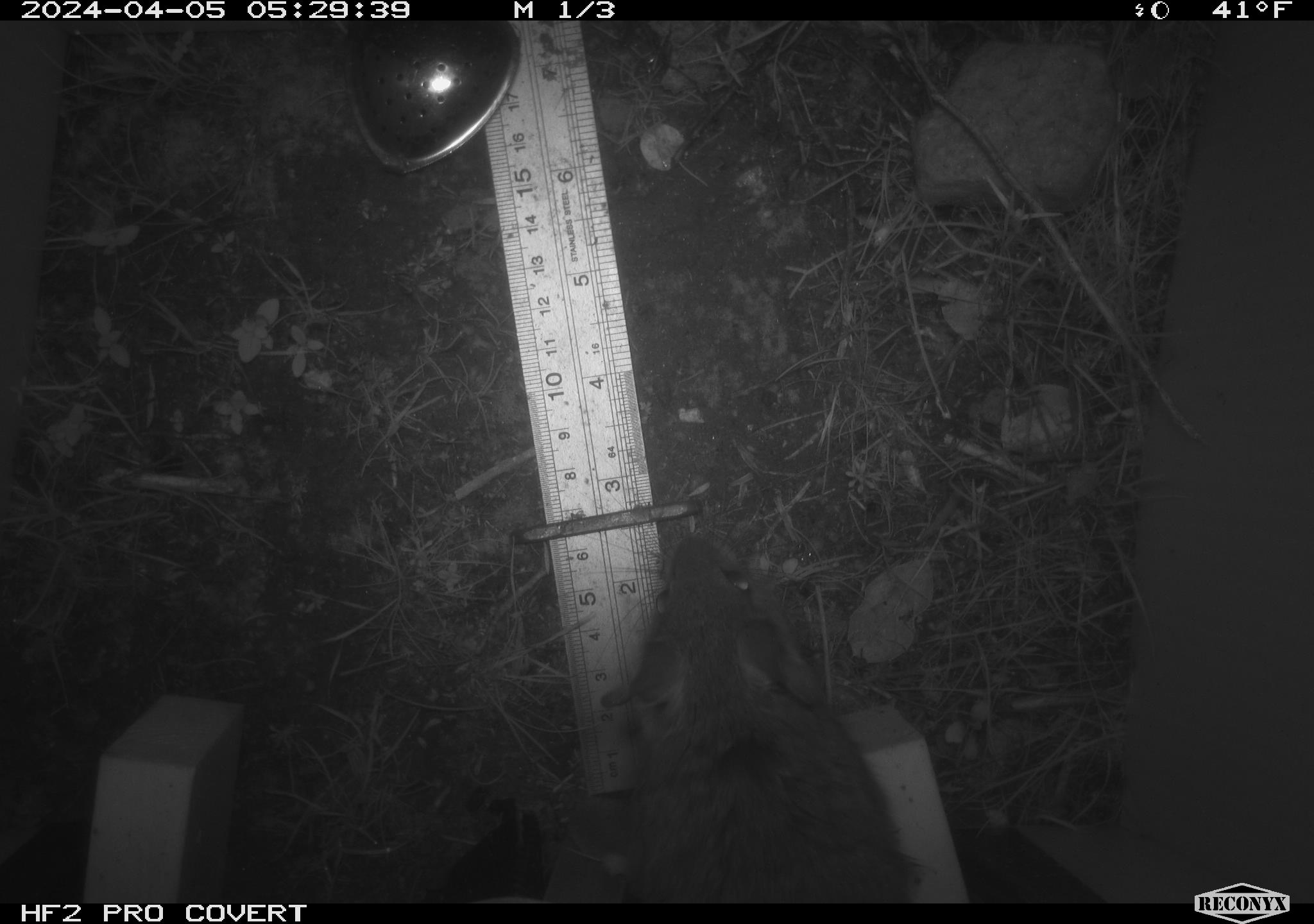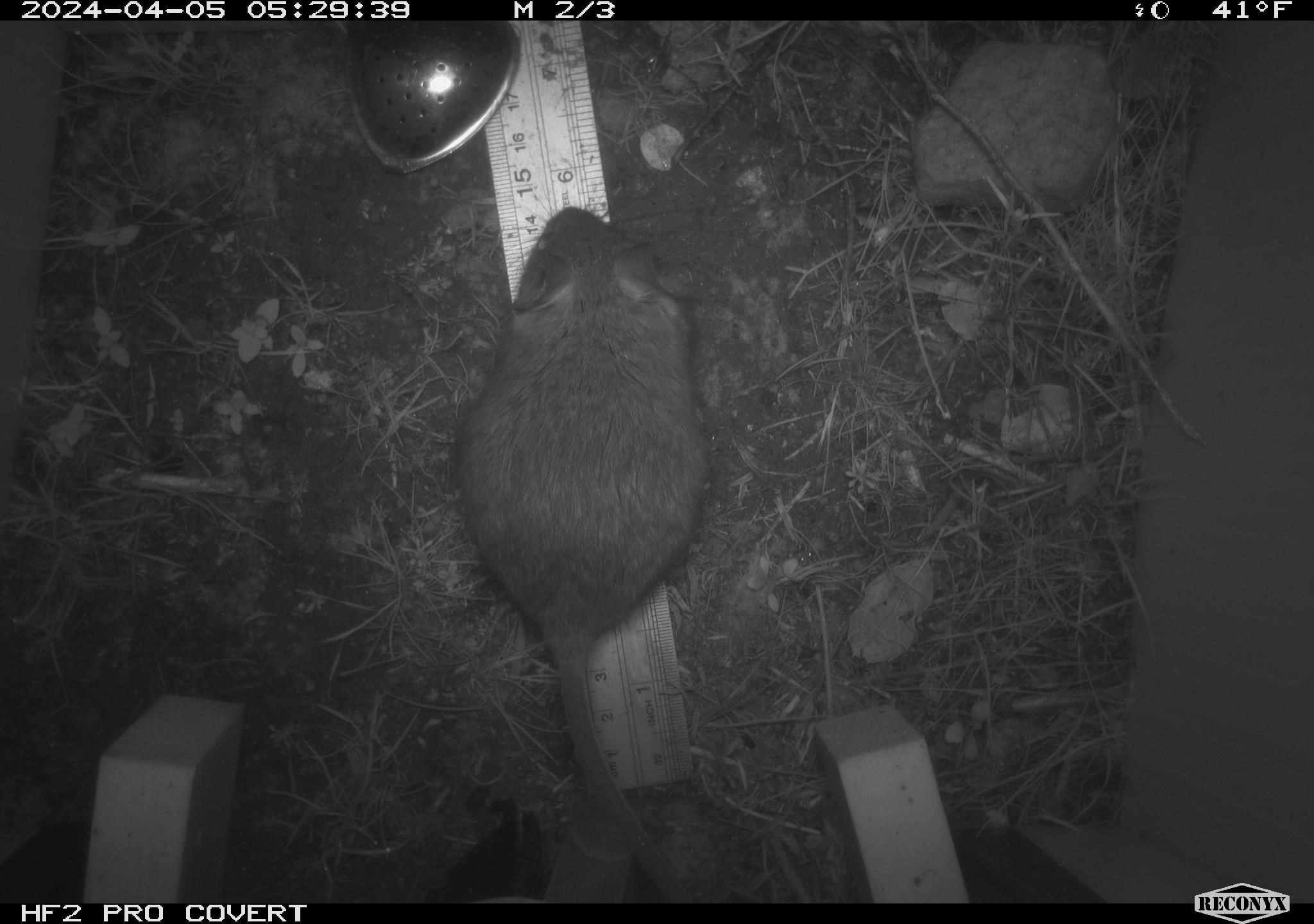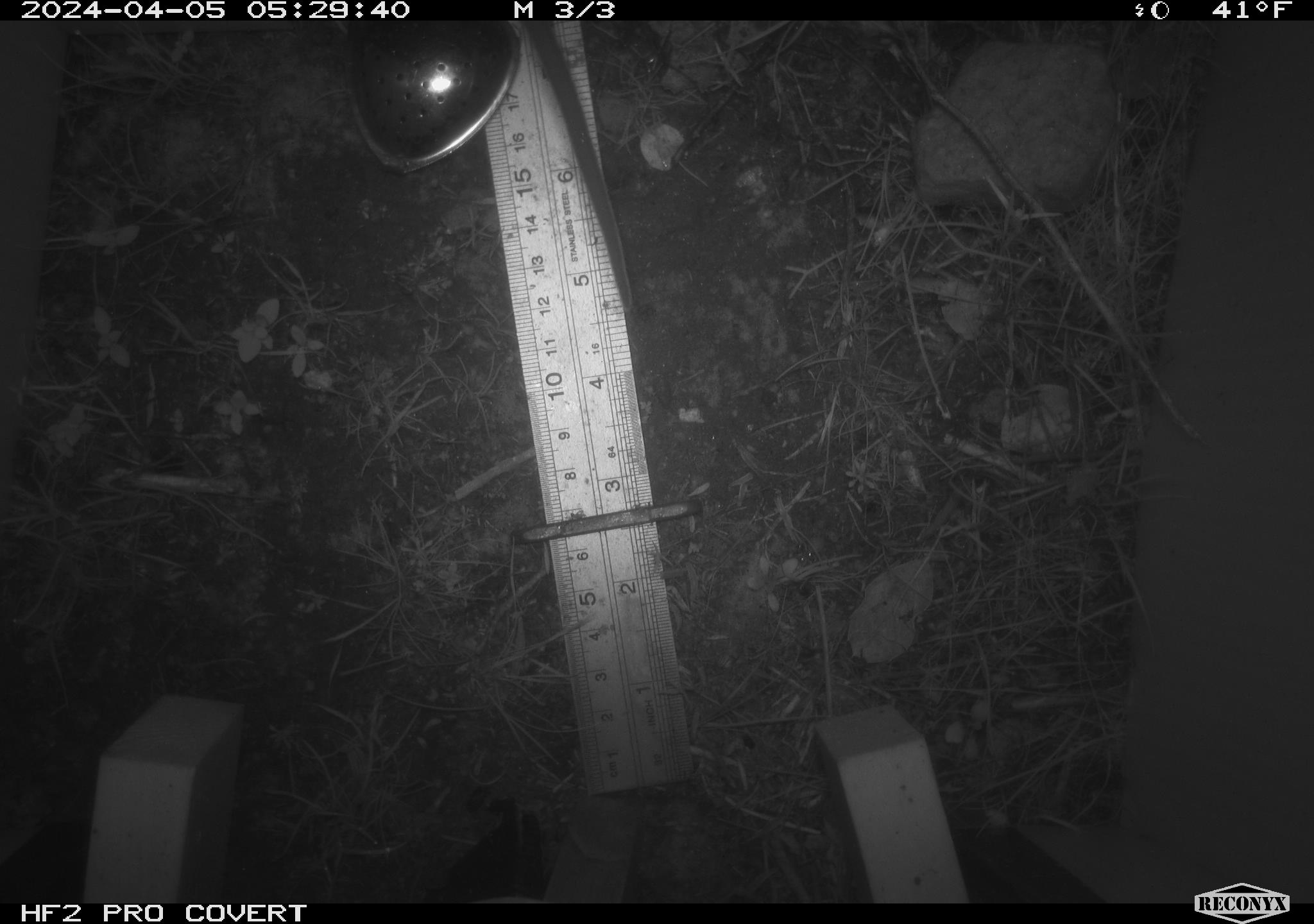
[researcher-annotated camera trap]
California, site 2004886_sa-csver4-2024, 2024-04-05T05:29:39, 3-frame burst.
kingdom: Animalia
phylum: Chordata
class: Mammalia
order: Rodentia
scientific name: Rodentia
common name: woodrat or rat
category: woodrat or rat species